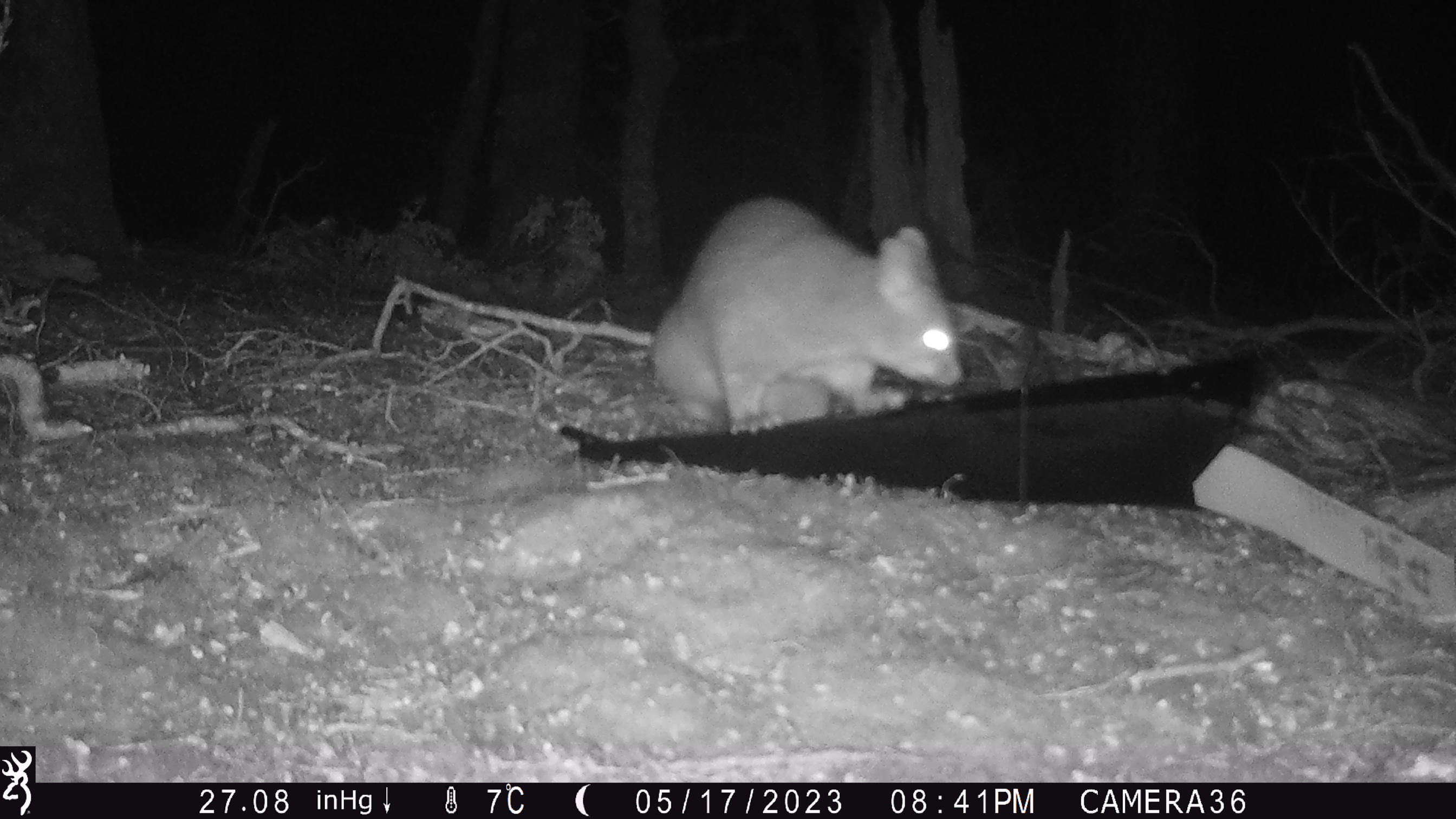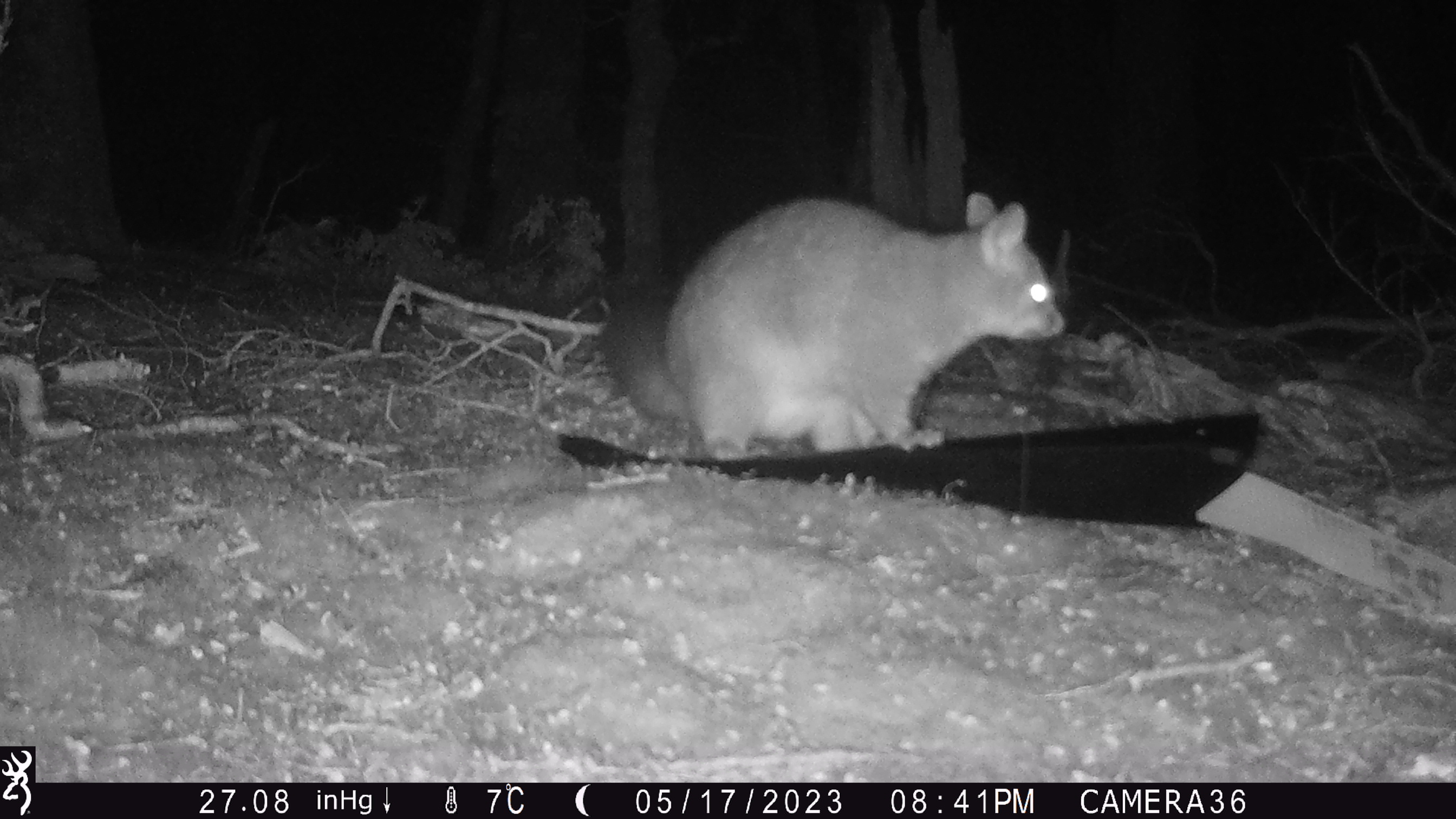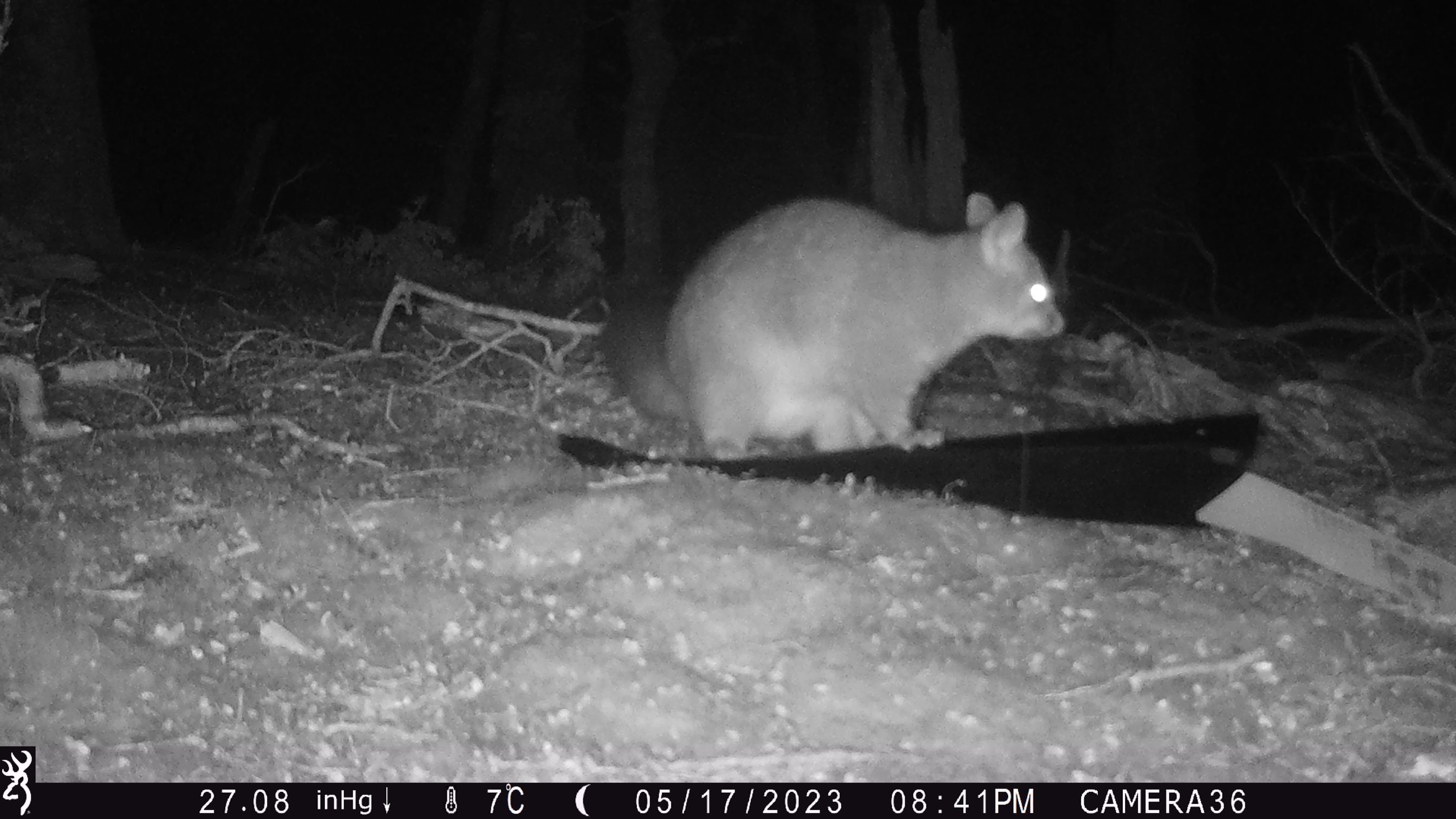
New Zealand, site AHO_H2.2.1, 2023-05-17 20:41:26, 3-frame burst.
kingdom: Animalia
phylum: Chordata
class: Mammalia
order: Carnivora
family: Mustelidae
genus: Mustela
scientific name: Mustela erminea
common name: stoat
Stoat (Mustela erminea).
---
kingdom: Animalia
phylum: Chordata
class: Mammalia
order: Diprotodontia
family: Phalangeridae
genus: Trichosurus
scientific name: Trichosurus vulpecula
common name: common brushtail possum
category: possum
Possum (common brushtail possum) (Trichosurus vulpecula).